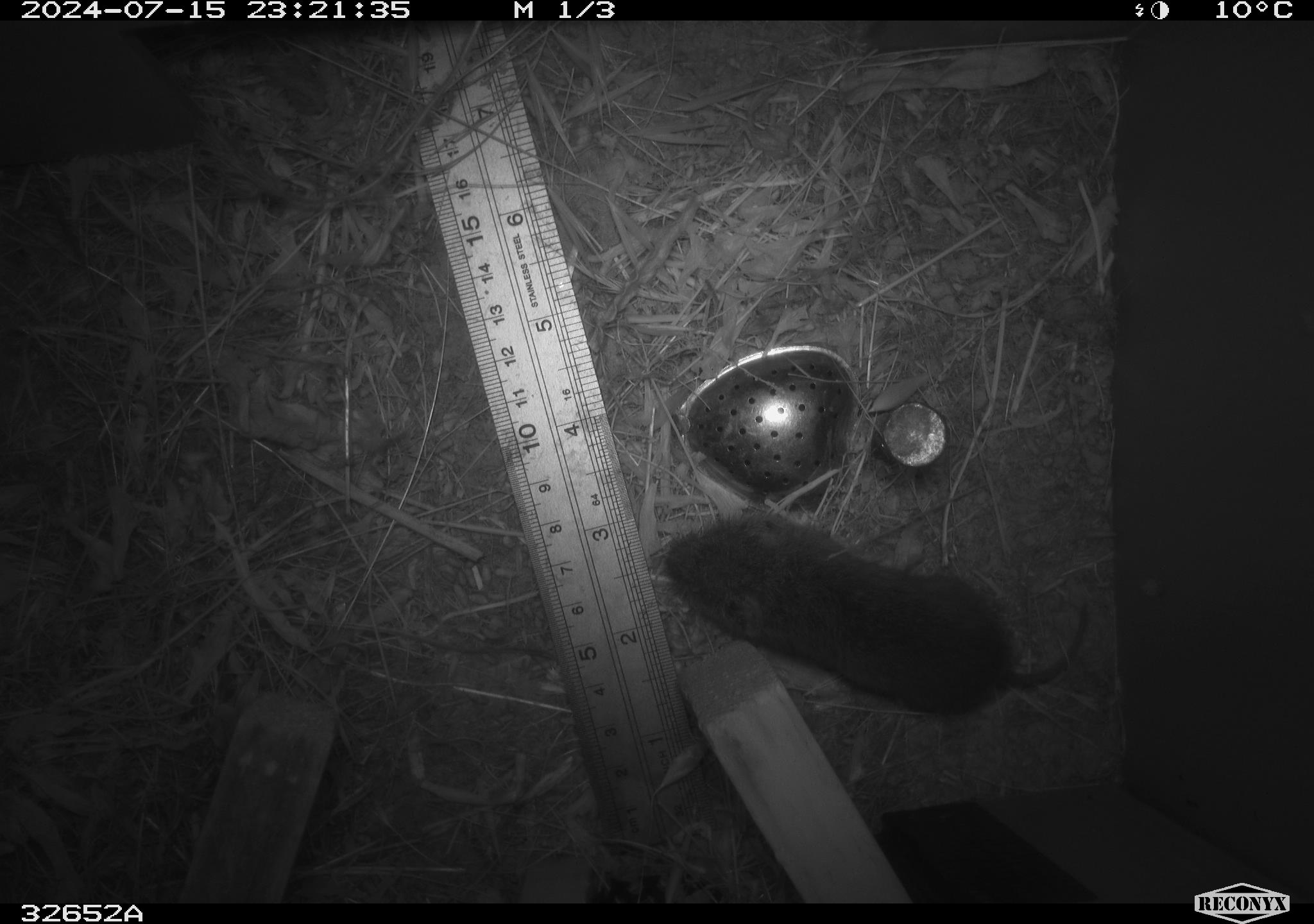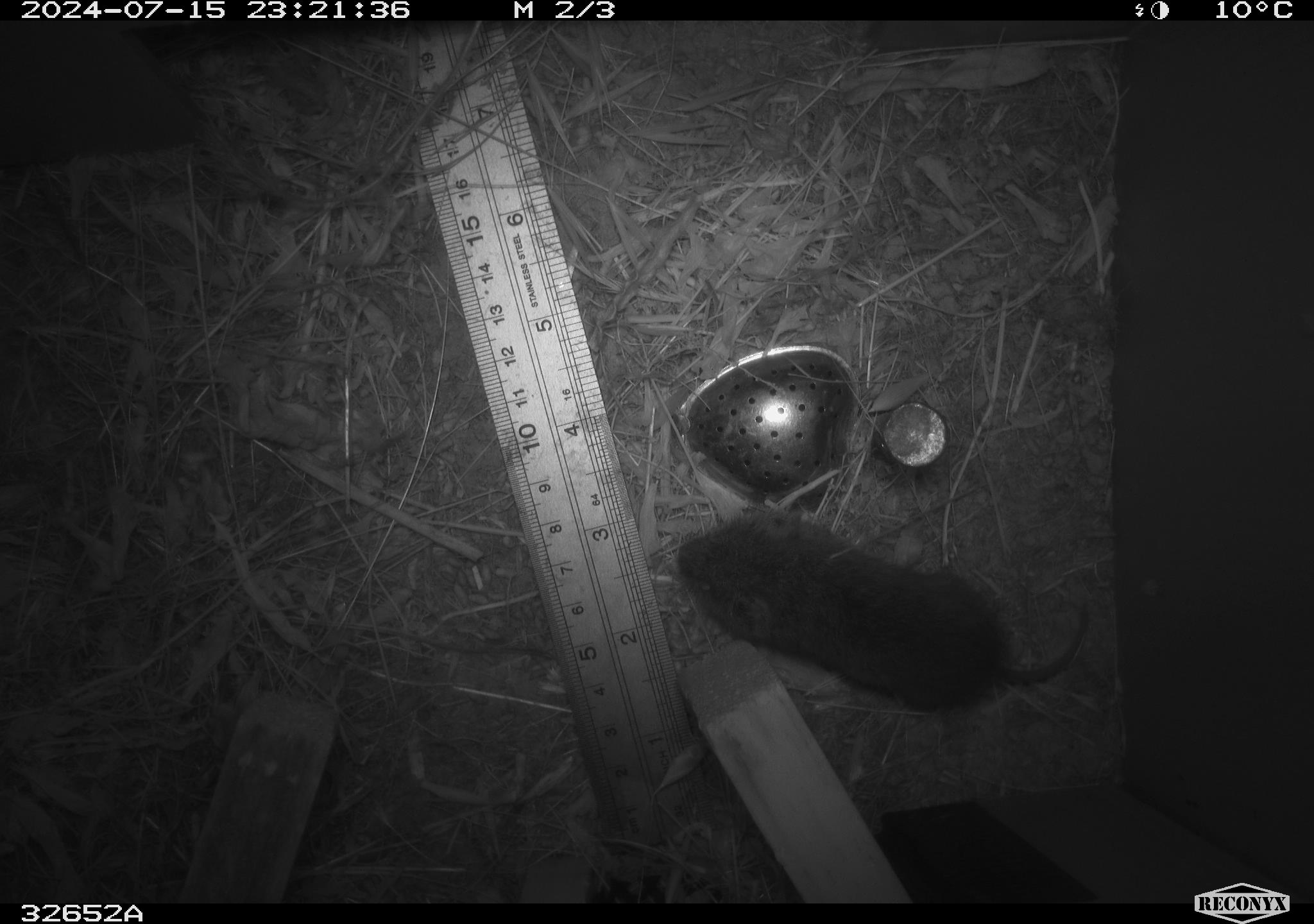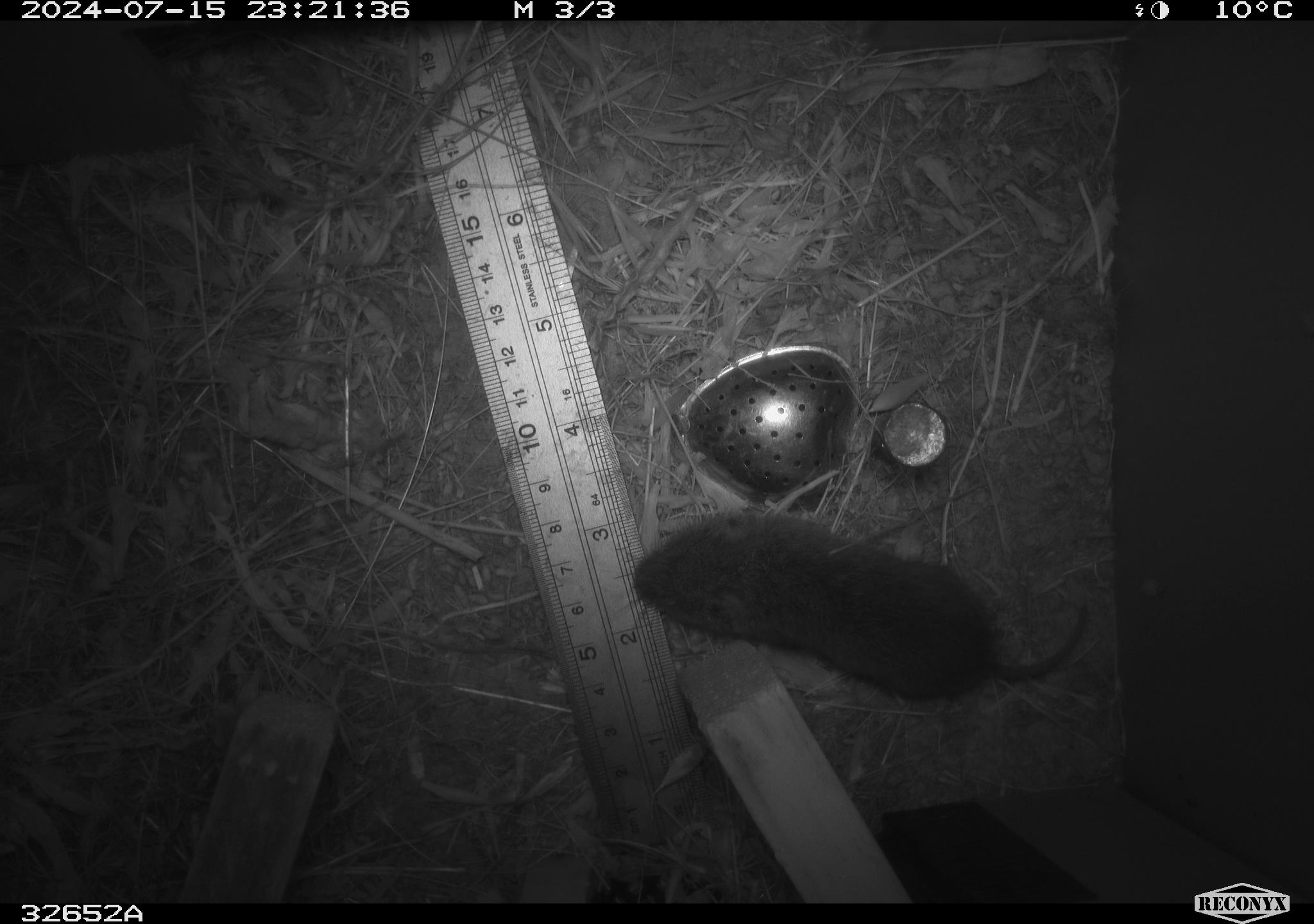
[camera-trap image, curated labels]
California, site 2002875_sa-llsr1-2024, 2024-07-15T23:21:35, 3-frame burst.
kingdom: Animalia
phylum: Chordata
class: Mammalia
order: Rodentia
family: Cricetidae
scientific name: Arvicolinae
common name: voles, lemmings, and muskrats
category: arvicolinae subfamily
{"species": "arvicolinae subfamily (voles, lemmings, and muskrats) (Arvicolinae)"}